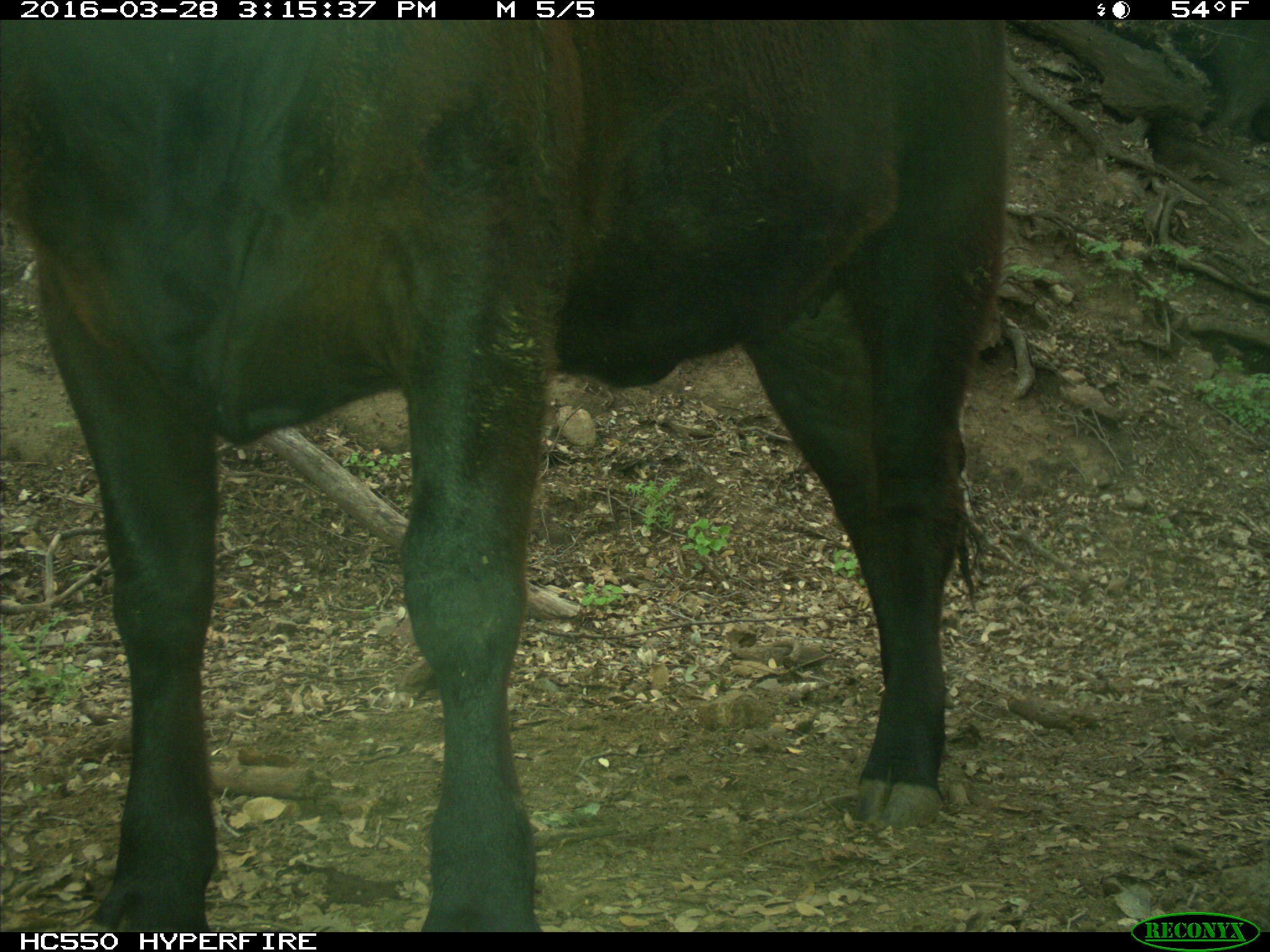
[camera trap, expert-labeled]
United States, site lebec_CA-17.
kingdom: Animalia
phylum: Chordata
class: Mammalia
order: Artiodactyla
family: Bovidae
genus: Bos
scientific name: Bos taurus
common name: domestic cow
Bos taurus (domestic cow).